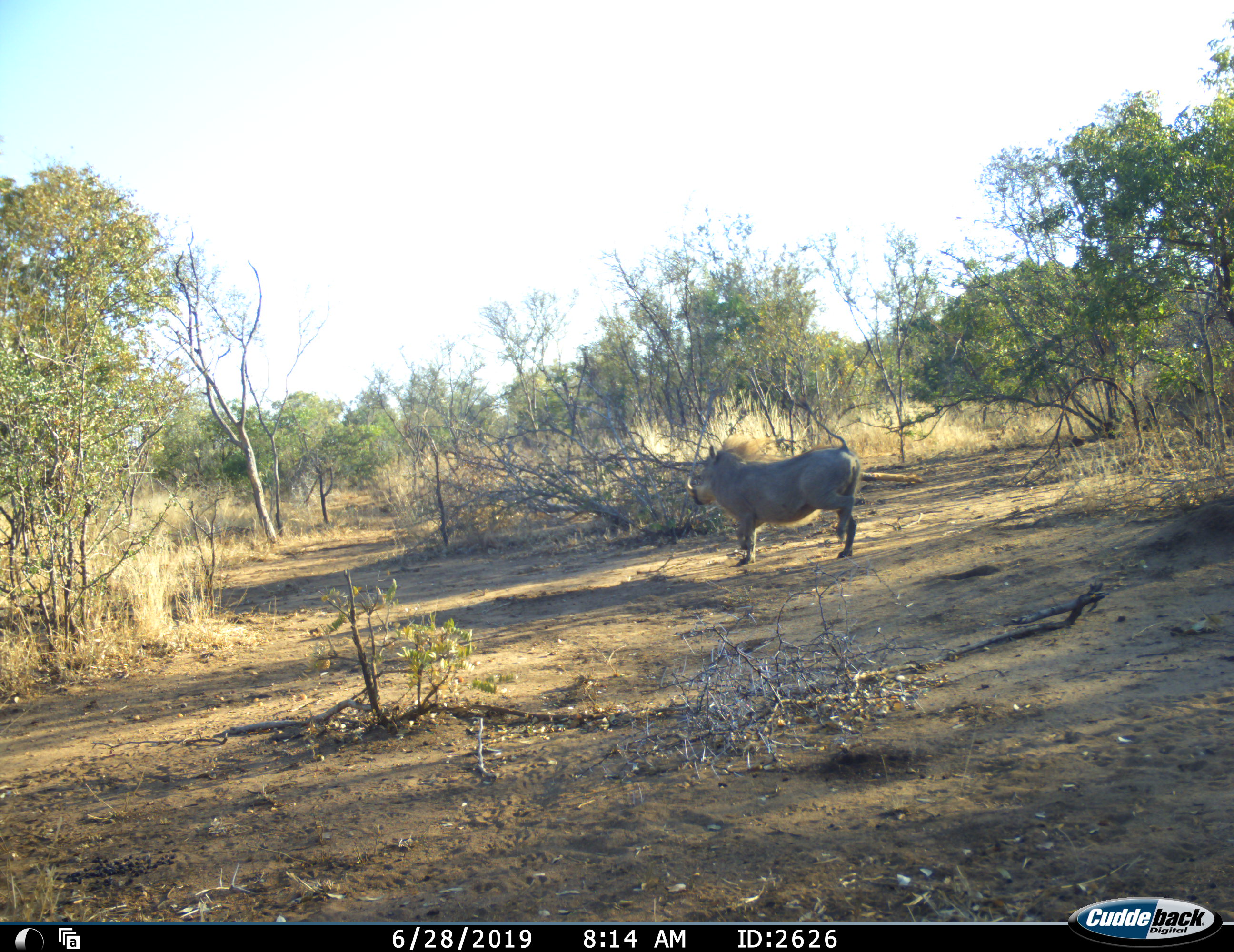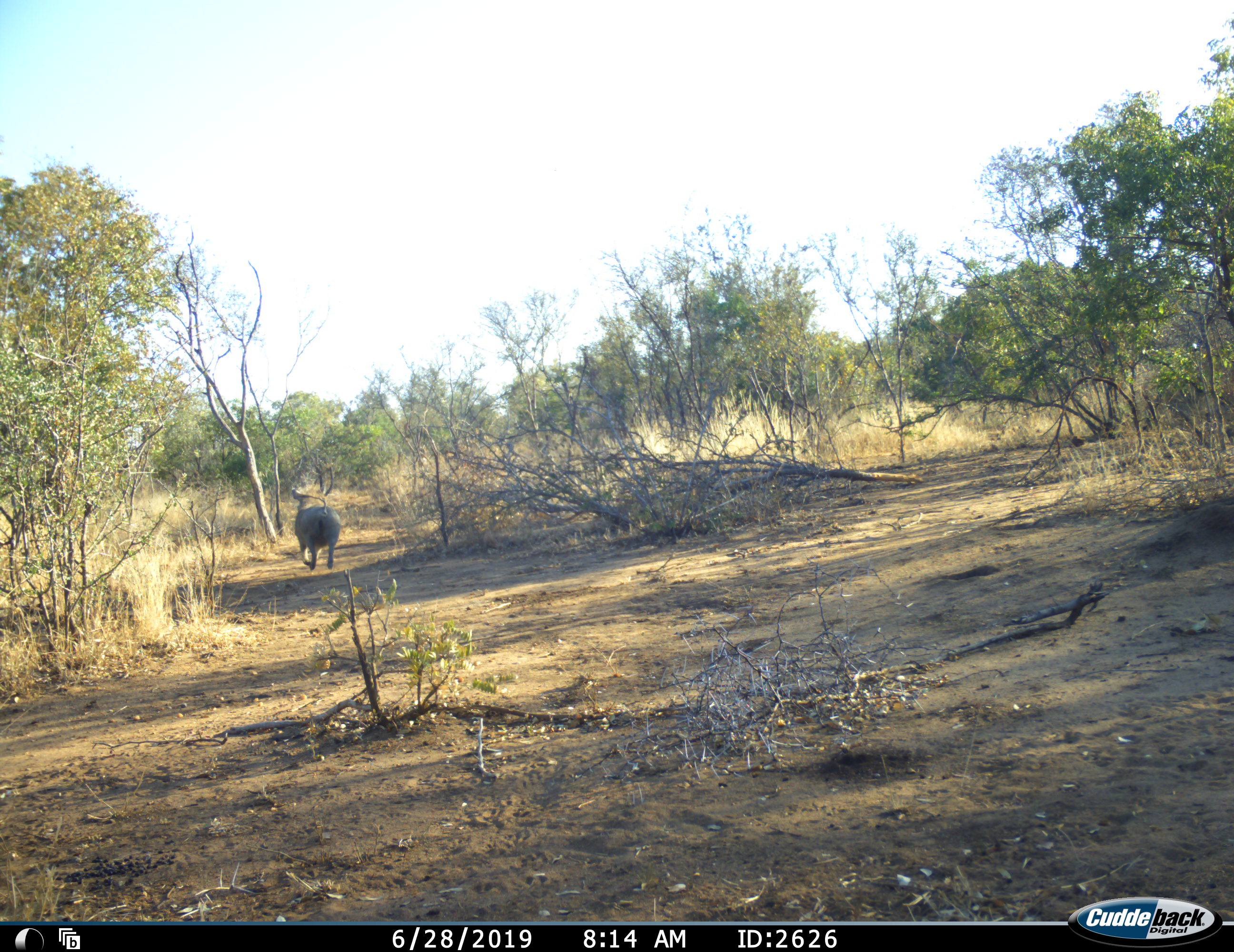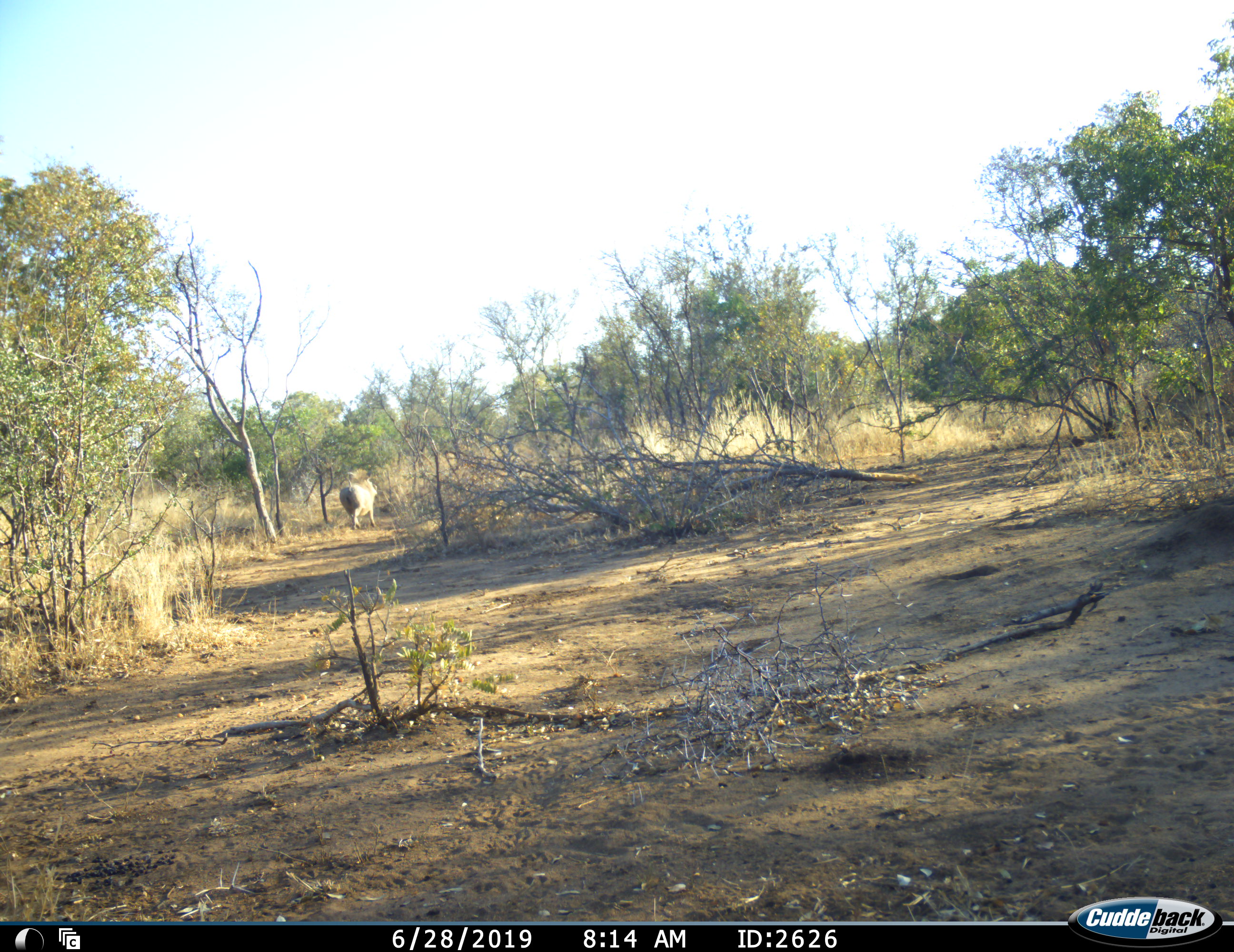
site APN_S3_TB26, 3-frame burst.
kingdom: Animalia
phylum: Chordata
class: Mammalia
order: Artiodactyla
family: Suidae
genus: Phacochoerus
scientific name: Phacochoerus africanus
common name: warthog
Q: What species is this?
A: Warthog (Phacochoerus africanus).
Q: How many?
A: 1.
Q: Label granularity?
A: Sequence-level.